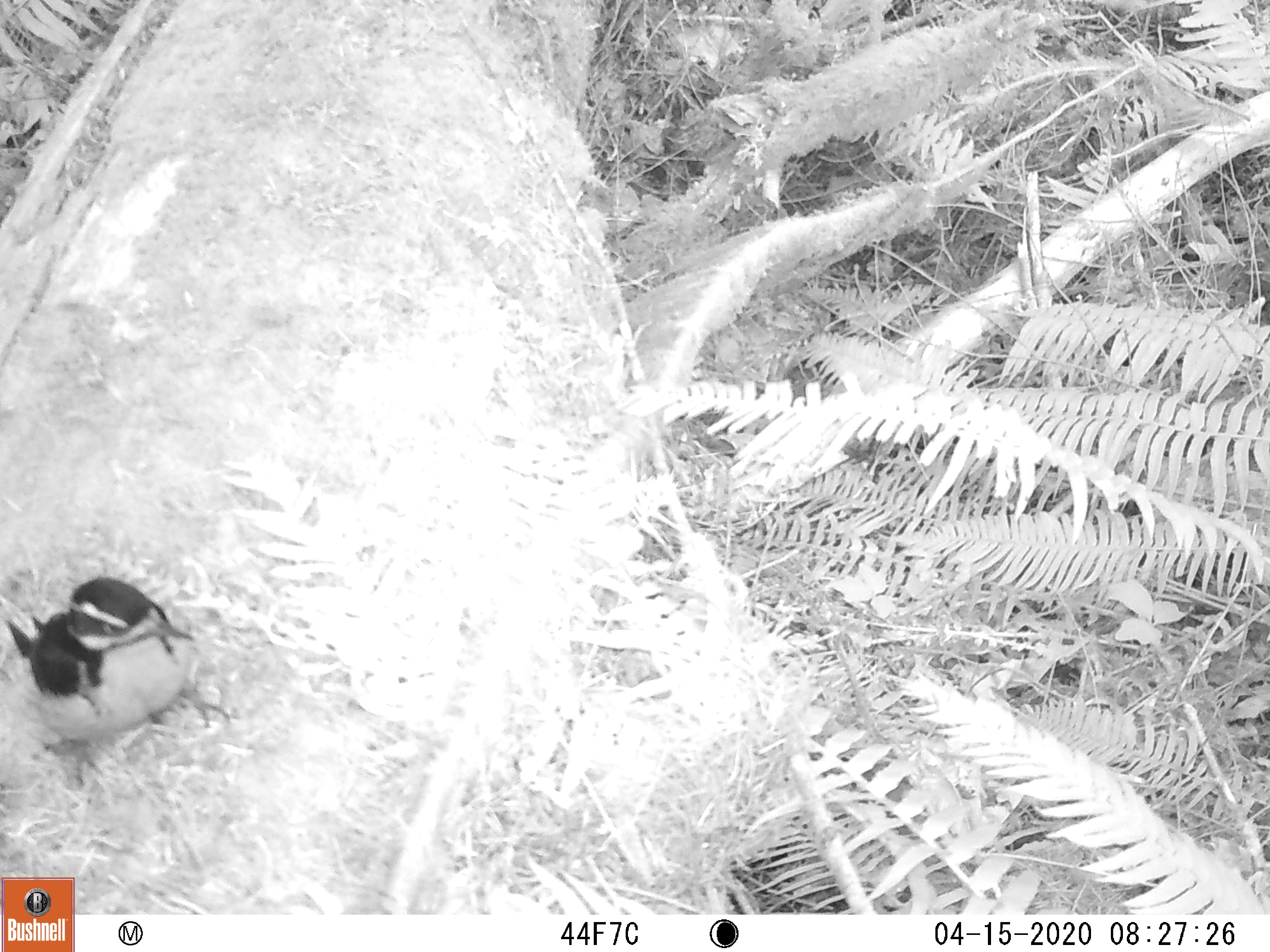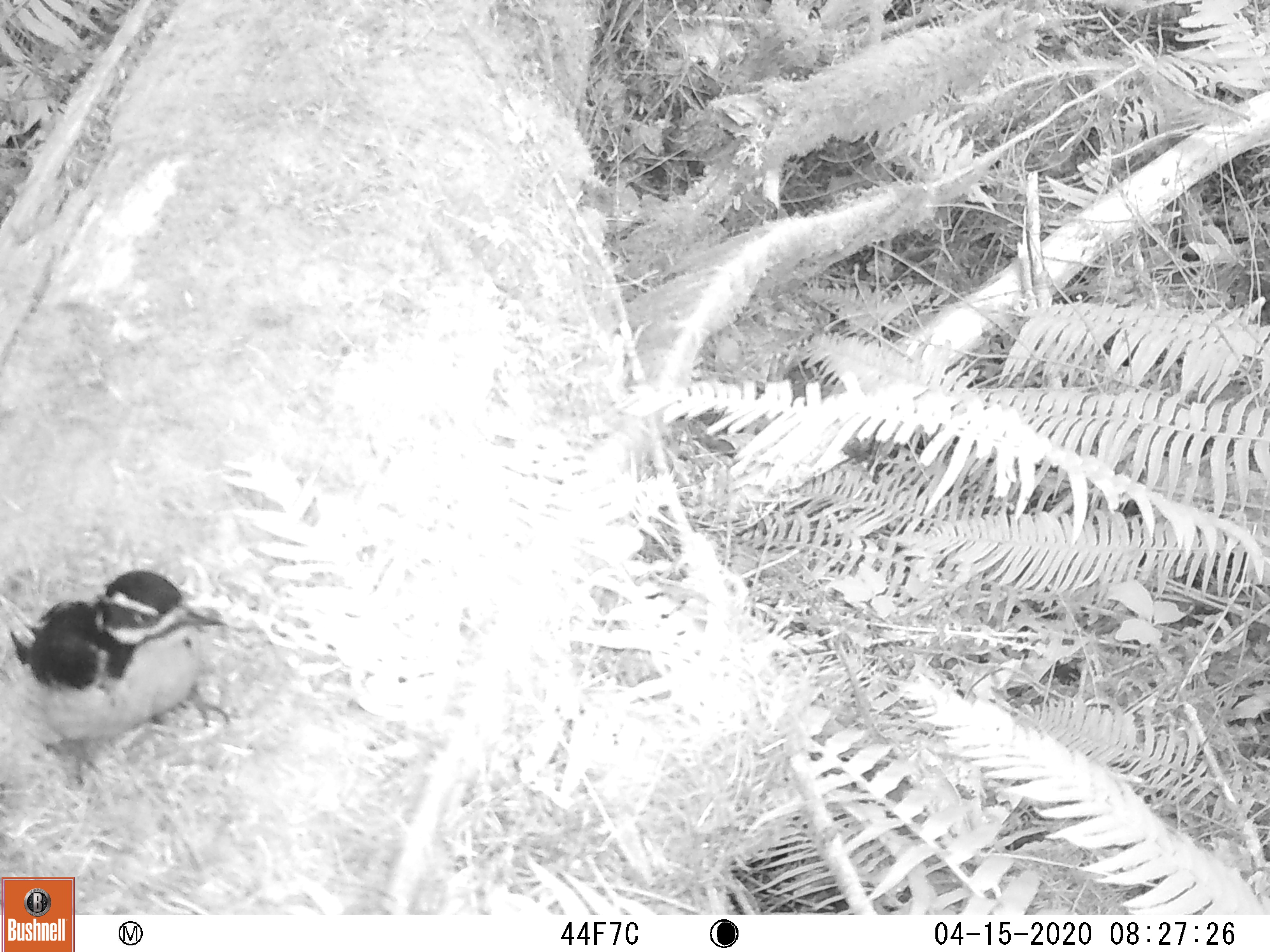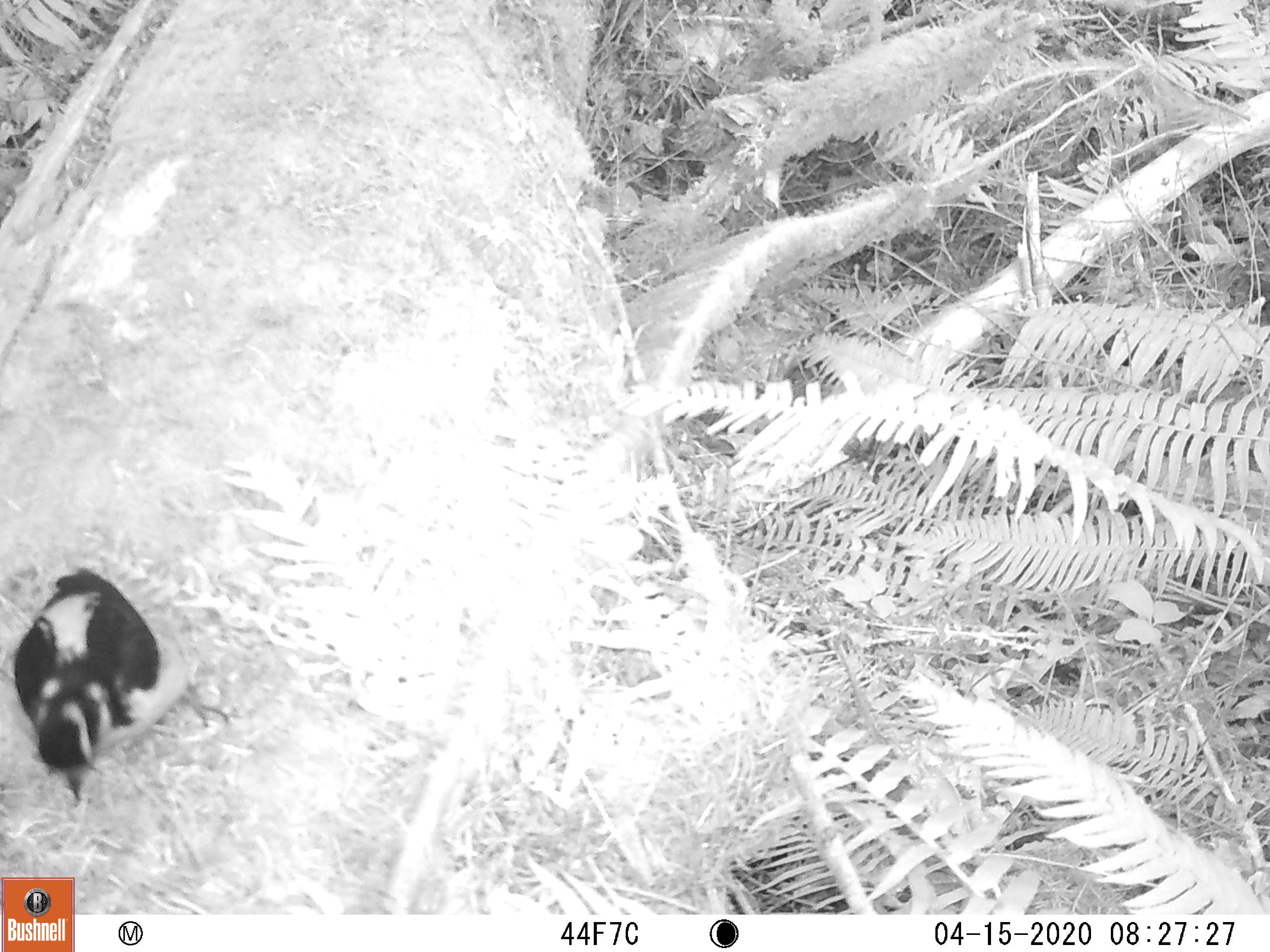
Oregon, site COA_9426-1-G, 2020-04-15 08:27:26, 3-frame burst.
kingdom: Animalia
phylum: Chordata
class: Aves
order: Piciformes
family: Picidae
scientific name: Picidae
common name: woodpeckers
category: picidae family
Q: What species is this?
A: Picidae family (woodpeckers) (Picidae).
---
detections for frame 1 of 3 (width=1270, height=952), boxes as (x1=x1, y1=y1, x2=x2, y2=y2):
picidae family: (x1=3, y1=578, x2=199, y2=764)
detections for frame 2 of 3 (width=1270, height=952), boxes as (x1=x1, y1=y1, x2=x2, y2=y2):
picidae family: (x1=4, y1=571, x2=221, y2=766)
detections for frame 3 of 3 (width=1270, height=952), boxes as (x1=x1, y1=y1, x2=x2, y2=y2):
picidae family: (x1=10, y1=566, x2=166, y2=810)